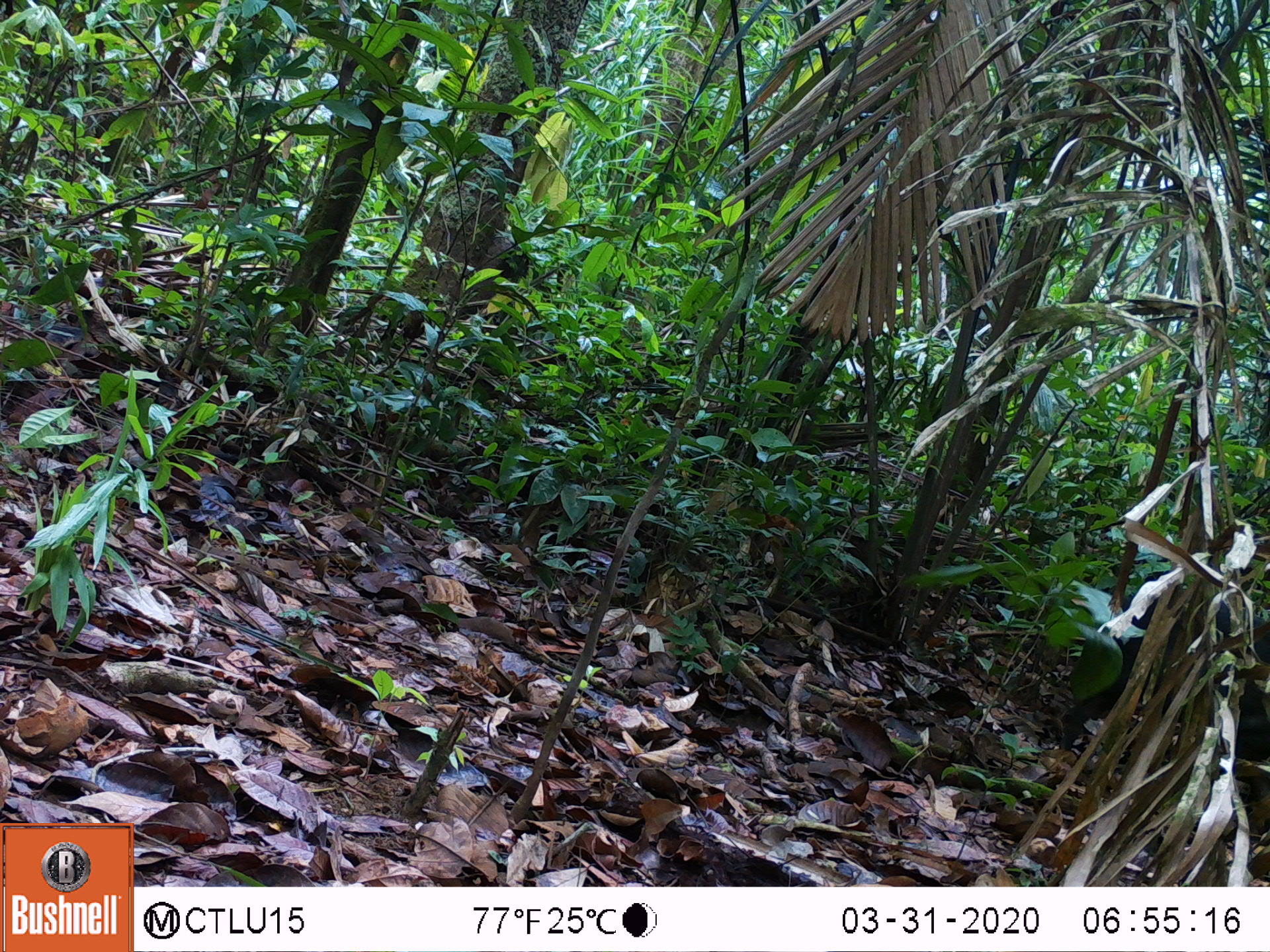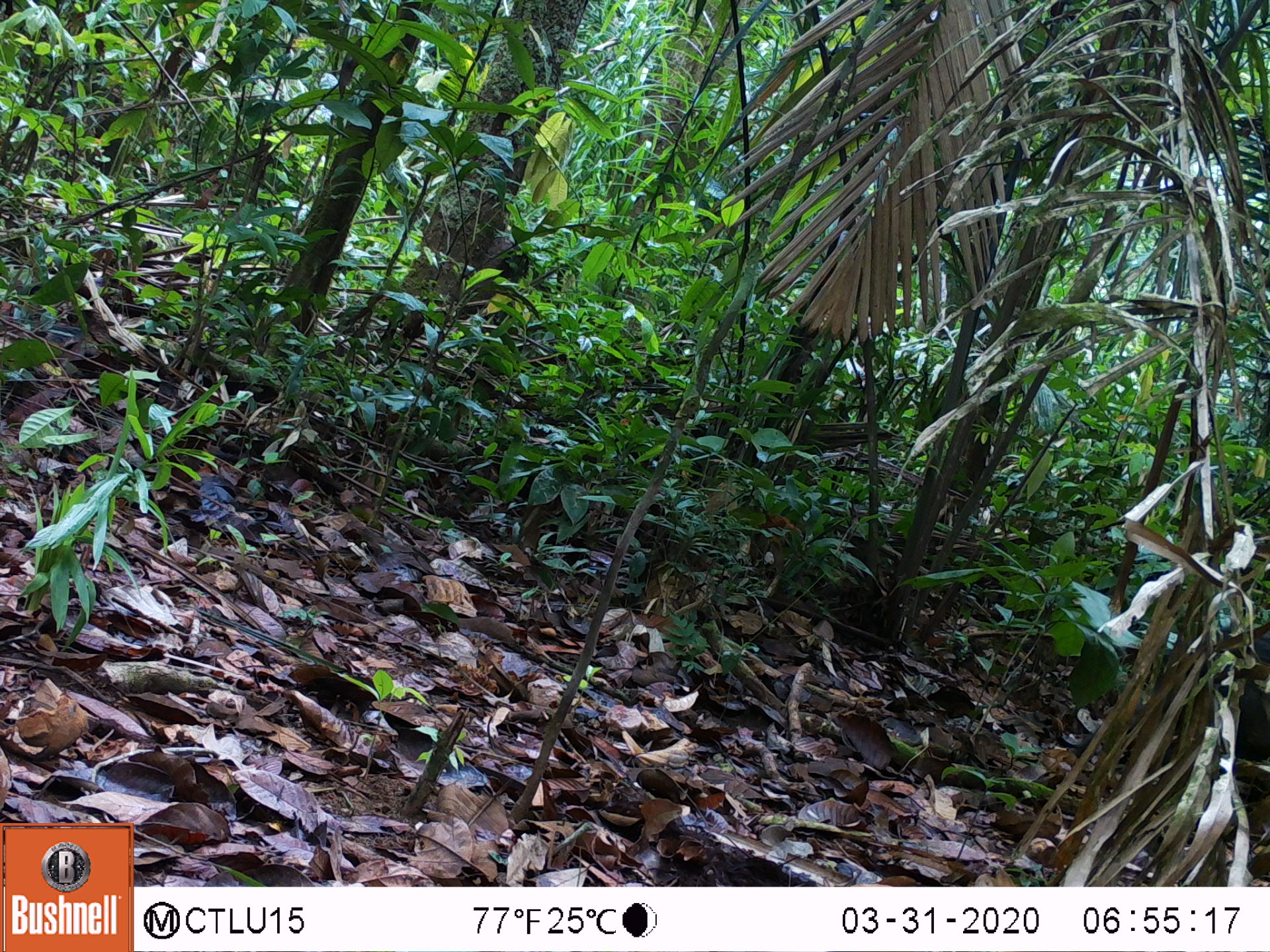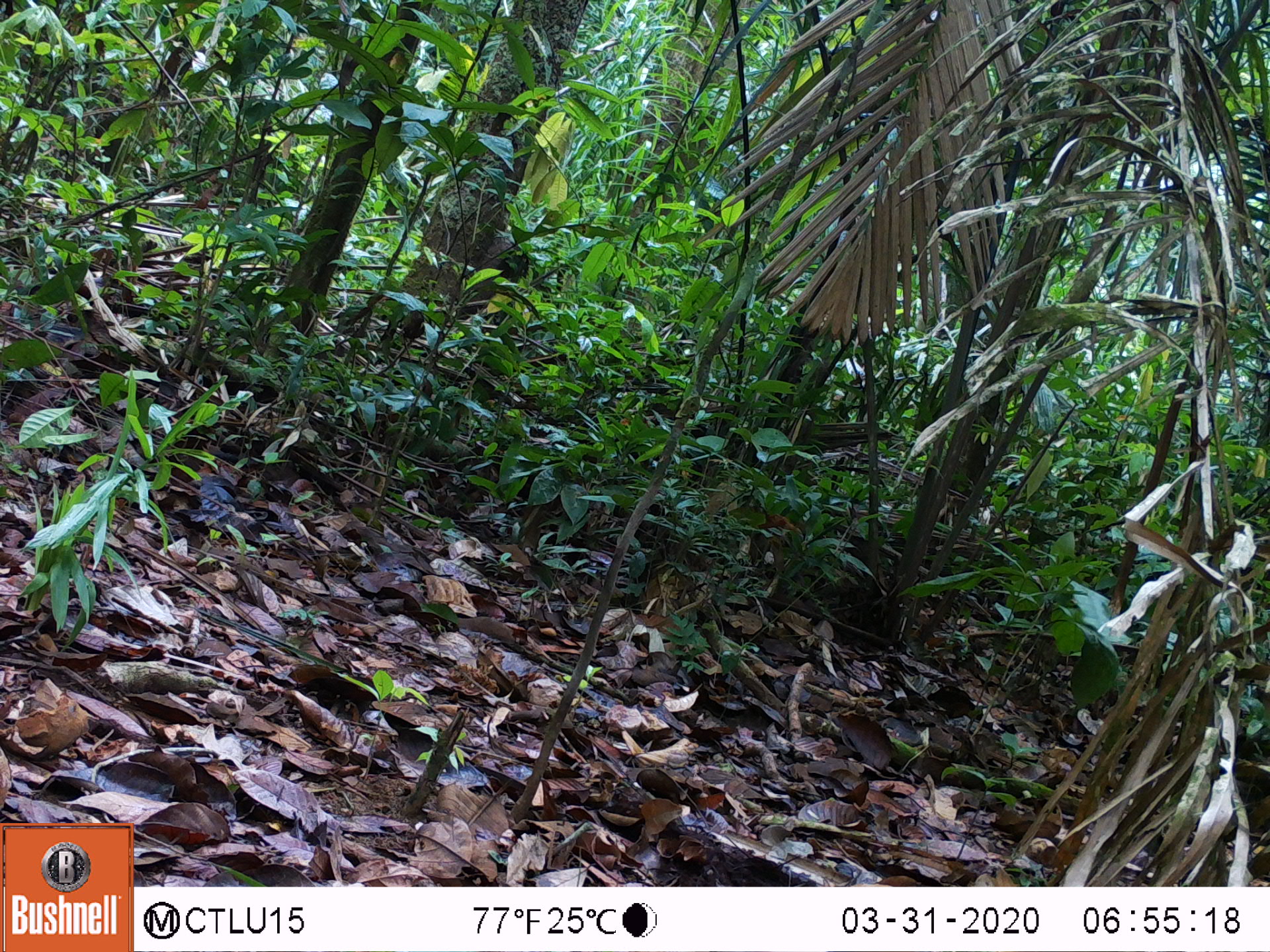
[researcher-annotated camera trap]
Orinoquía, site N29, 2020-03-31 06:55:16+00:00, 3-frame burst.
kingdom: Animalia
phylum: Chordata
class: Mammalia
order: Artiodactyla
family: Tayassuidae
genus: Pecari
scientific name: Pecari tajacu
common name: collared peccary